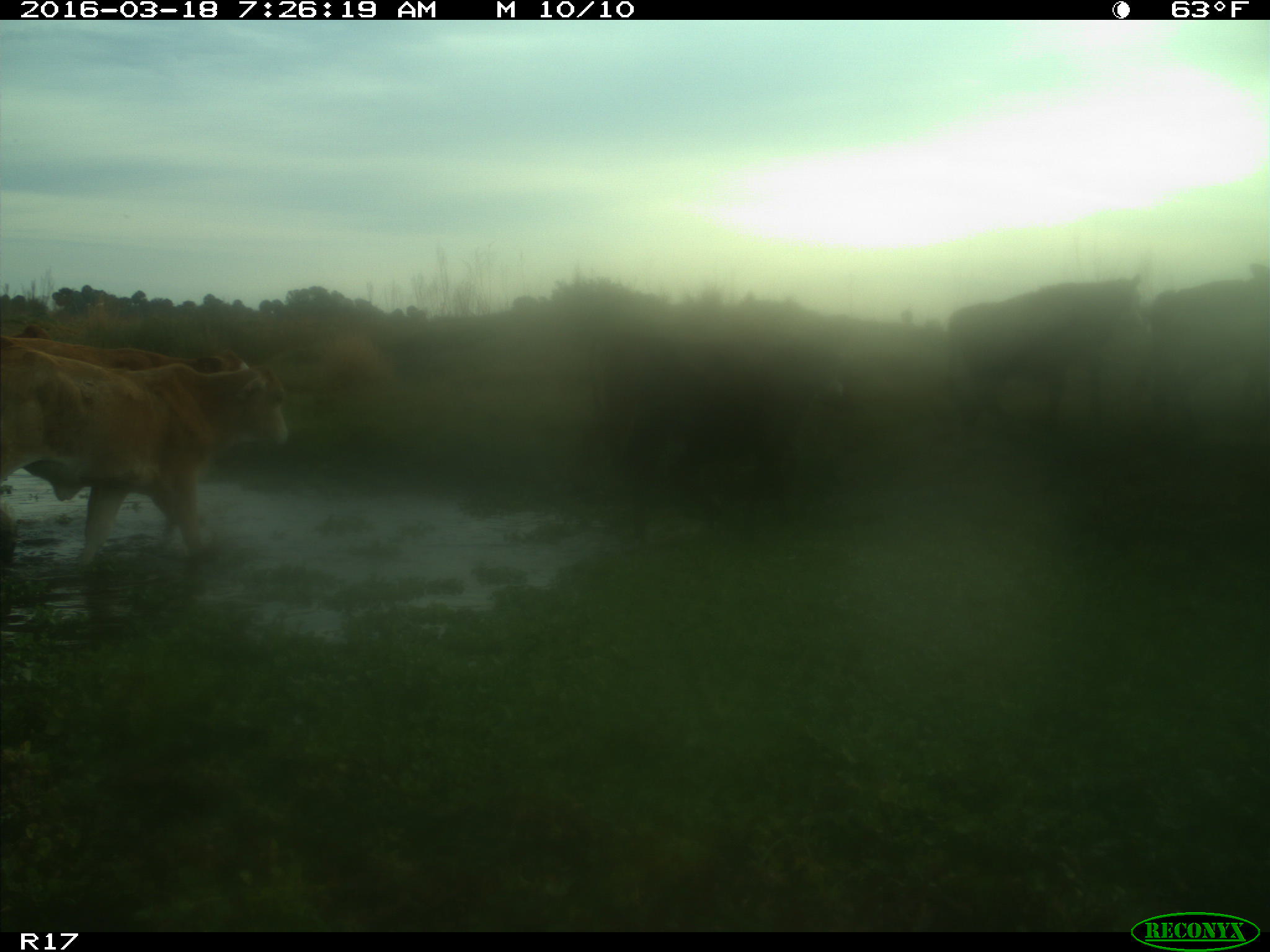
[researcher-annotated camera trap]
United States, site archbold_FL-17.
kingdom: Animalia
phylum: Chordata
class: Mammalia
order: Artiodactyla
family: Bovidae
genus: Bos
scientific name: Bos taurus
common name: domestic cow